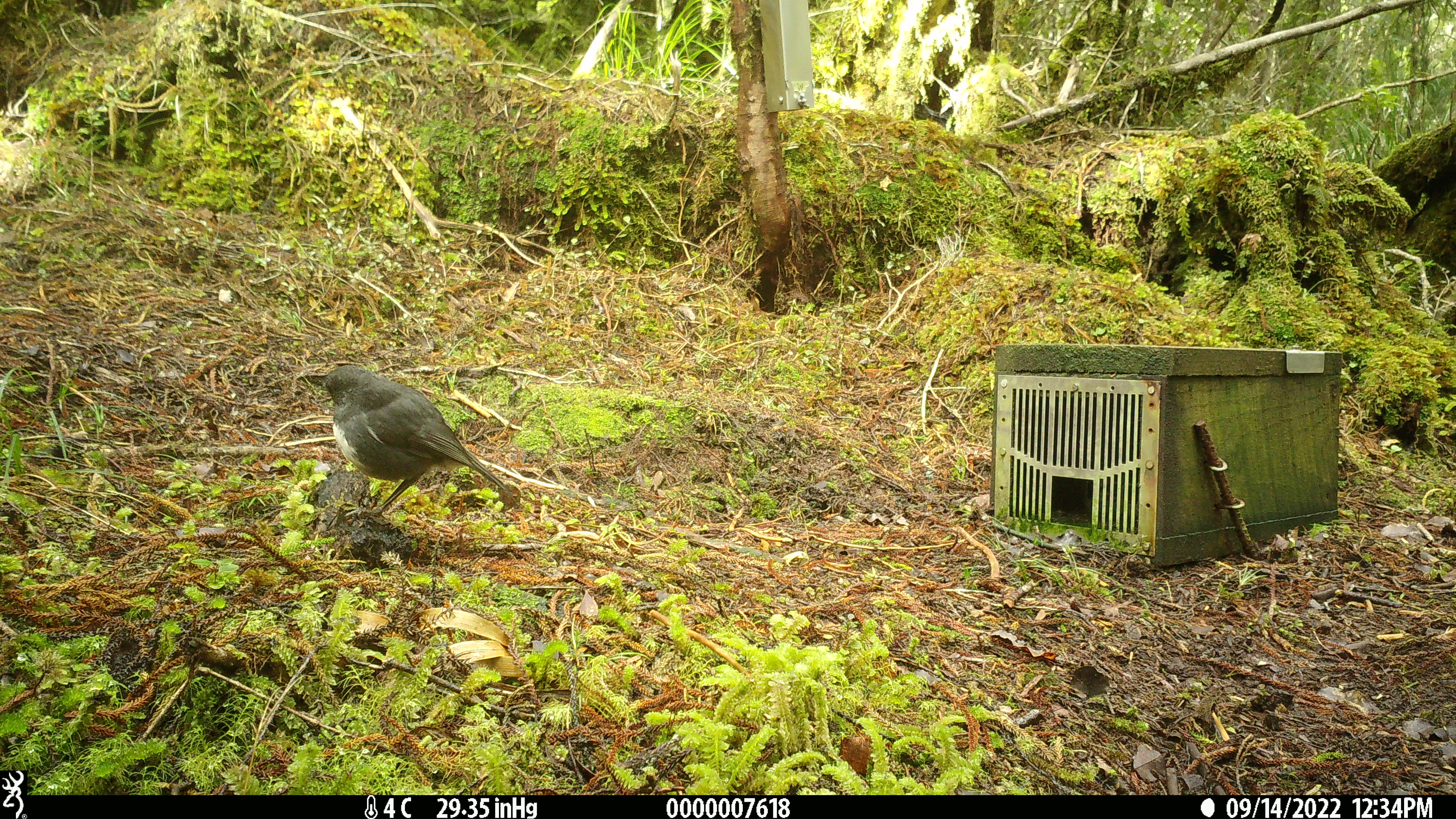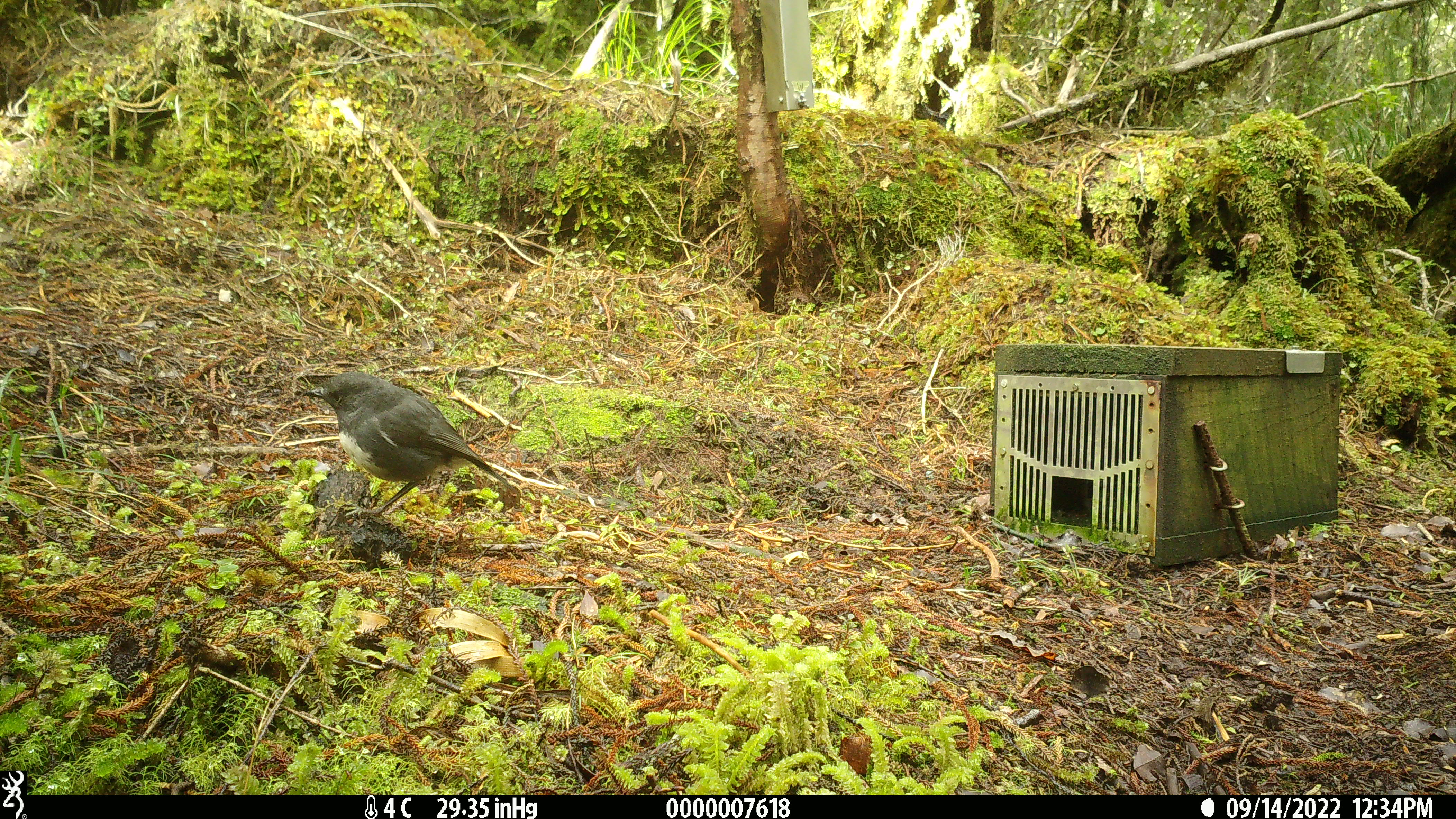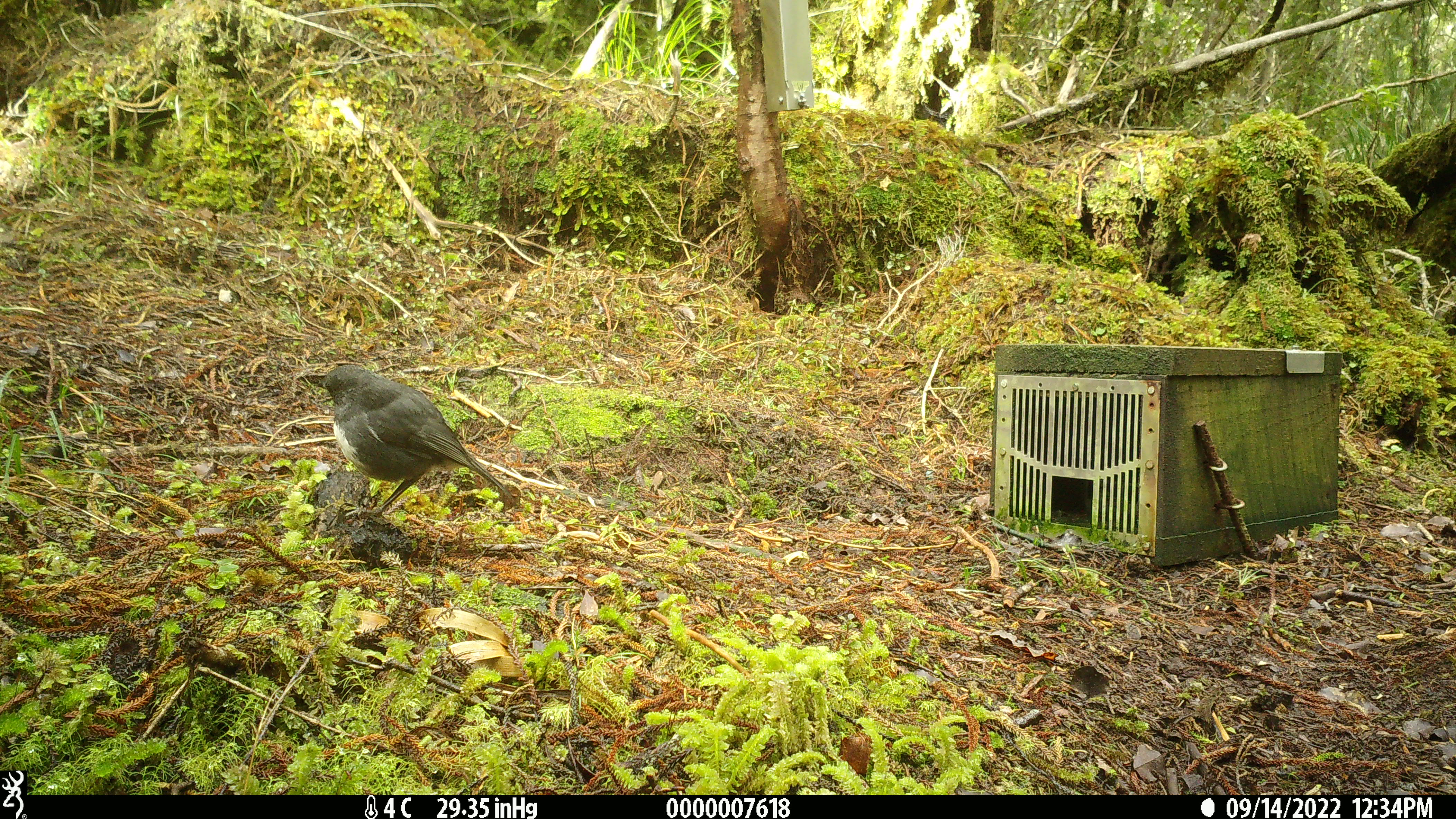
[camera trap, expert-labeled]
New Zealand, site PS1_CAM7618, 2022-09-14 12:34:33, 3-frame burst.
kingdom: Animalia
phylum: Chordata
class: Aves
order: Passeriformes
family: Petroicidae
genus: Petroica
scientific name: Petroica australis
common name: new zealand robin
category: robin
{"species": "robin (new zealand robin) (Petroica australis)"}